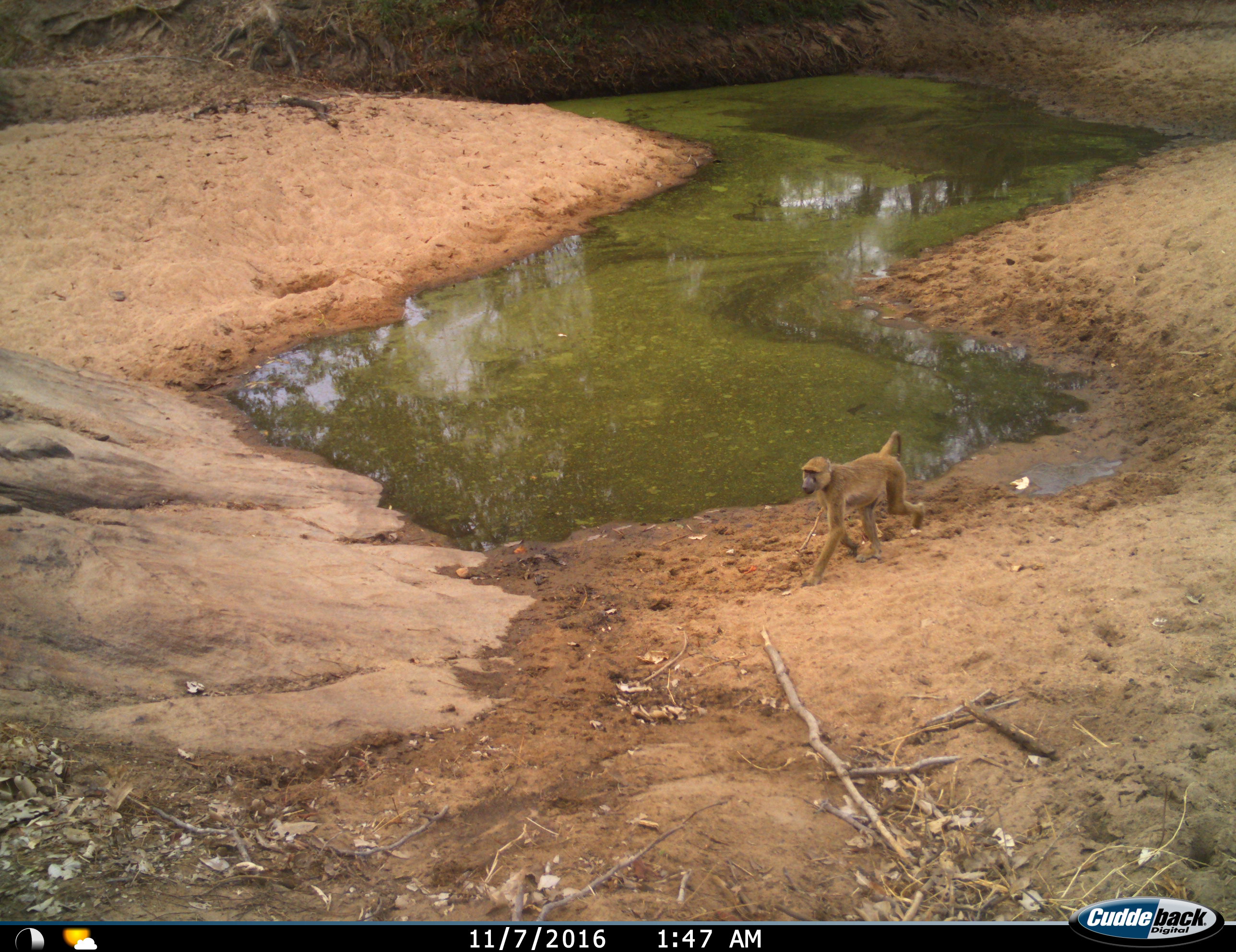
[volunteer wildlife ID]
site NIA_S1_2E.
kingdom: Animalia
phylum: Chordata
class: Mammalia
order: Primates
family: Cercopithecidae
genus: Papio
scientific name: Papio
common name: baboon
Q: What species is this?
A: Baboon (Papio).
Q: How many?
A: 1.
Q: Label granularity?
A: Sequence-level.